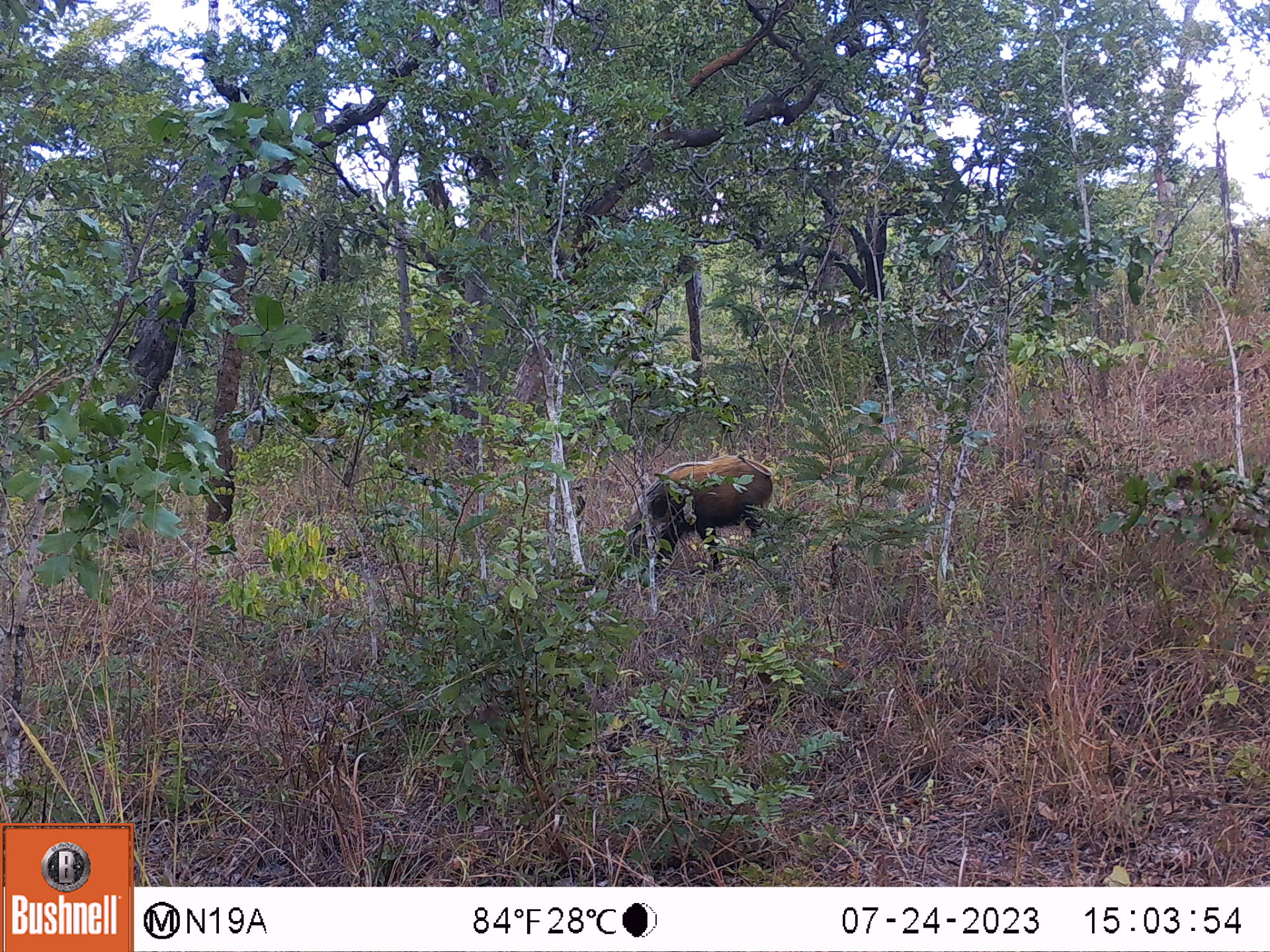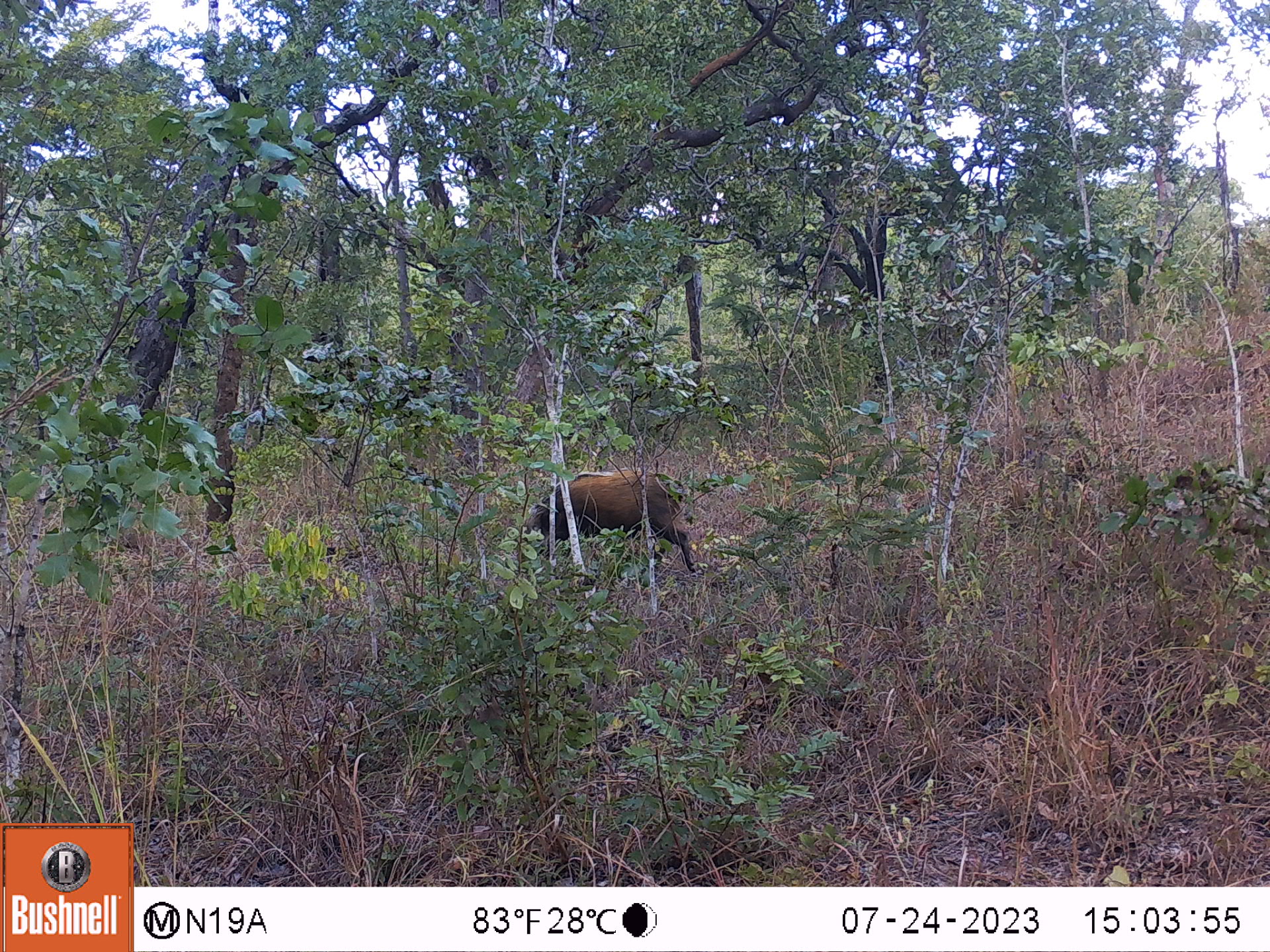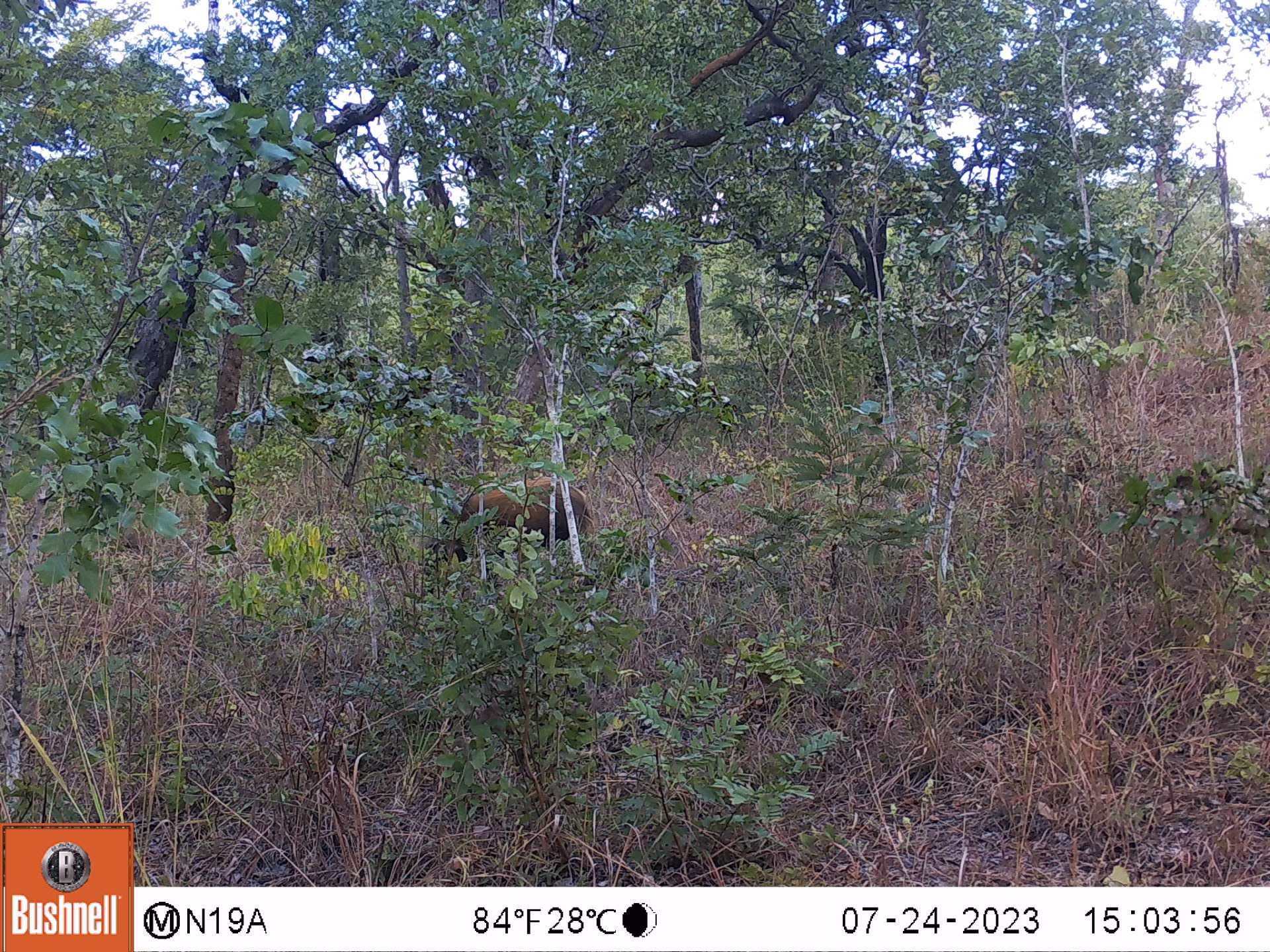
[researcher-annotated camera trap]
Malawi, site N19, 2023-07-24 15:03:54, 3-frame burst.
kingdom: Animalia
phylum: Chordata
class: Mammalia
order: Artiodactyla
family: Suidae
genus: Potamochoerus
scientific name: Potamochoerus larvatus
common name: bushpig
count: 1